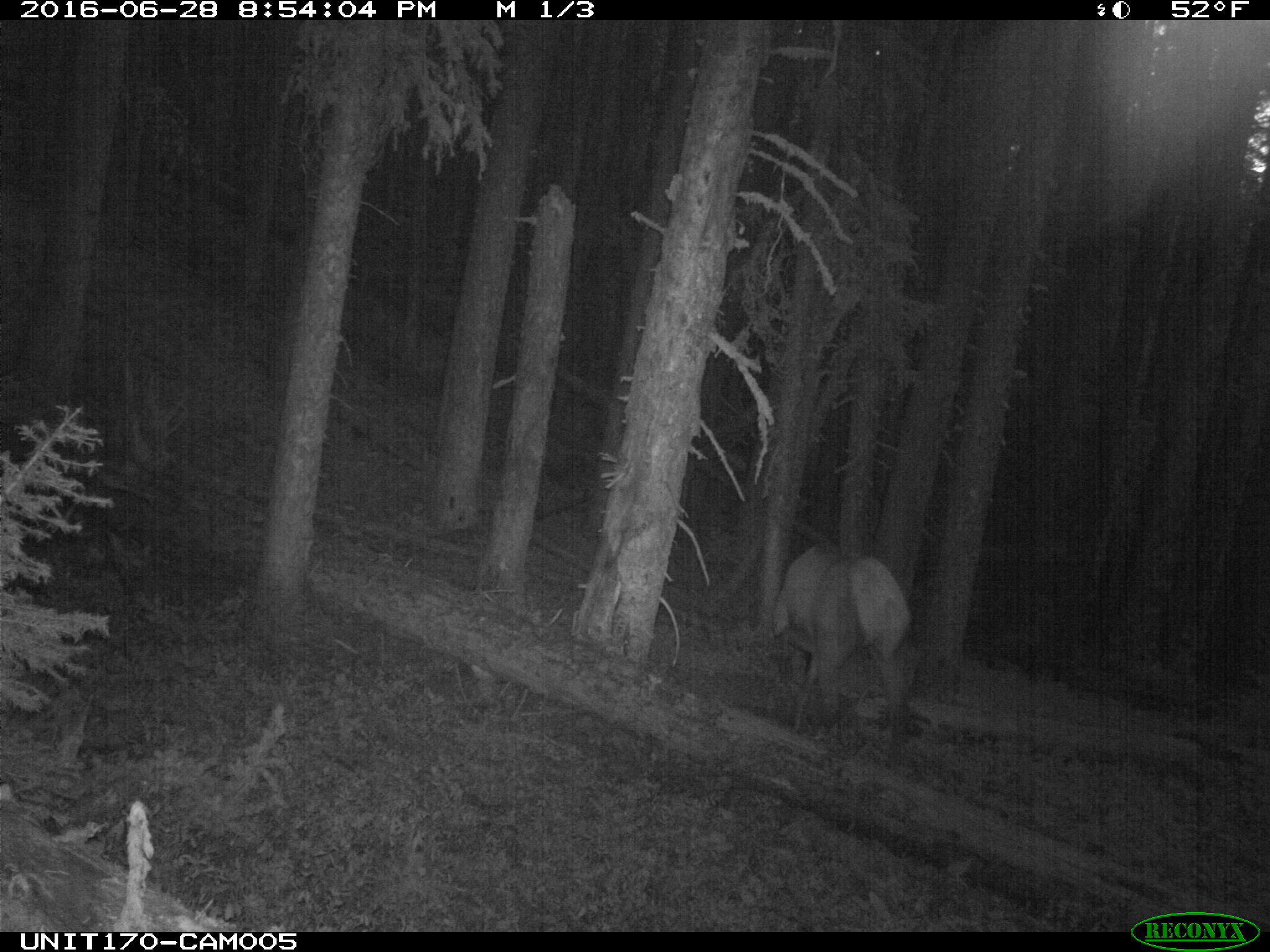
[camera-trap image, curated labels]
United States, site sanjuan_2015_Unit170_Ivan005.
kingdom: Animalia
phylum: Chordata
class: Mammalia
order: Artiodactyla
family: Cervidae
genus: Cervus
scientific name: Cervus elaphus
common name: red deer